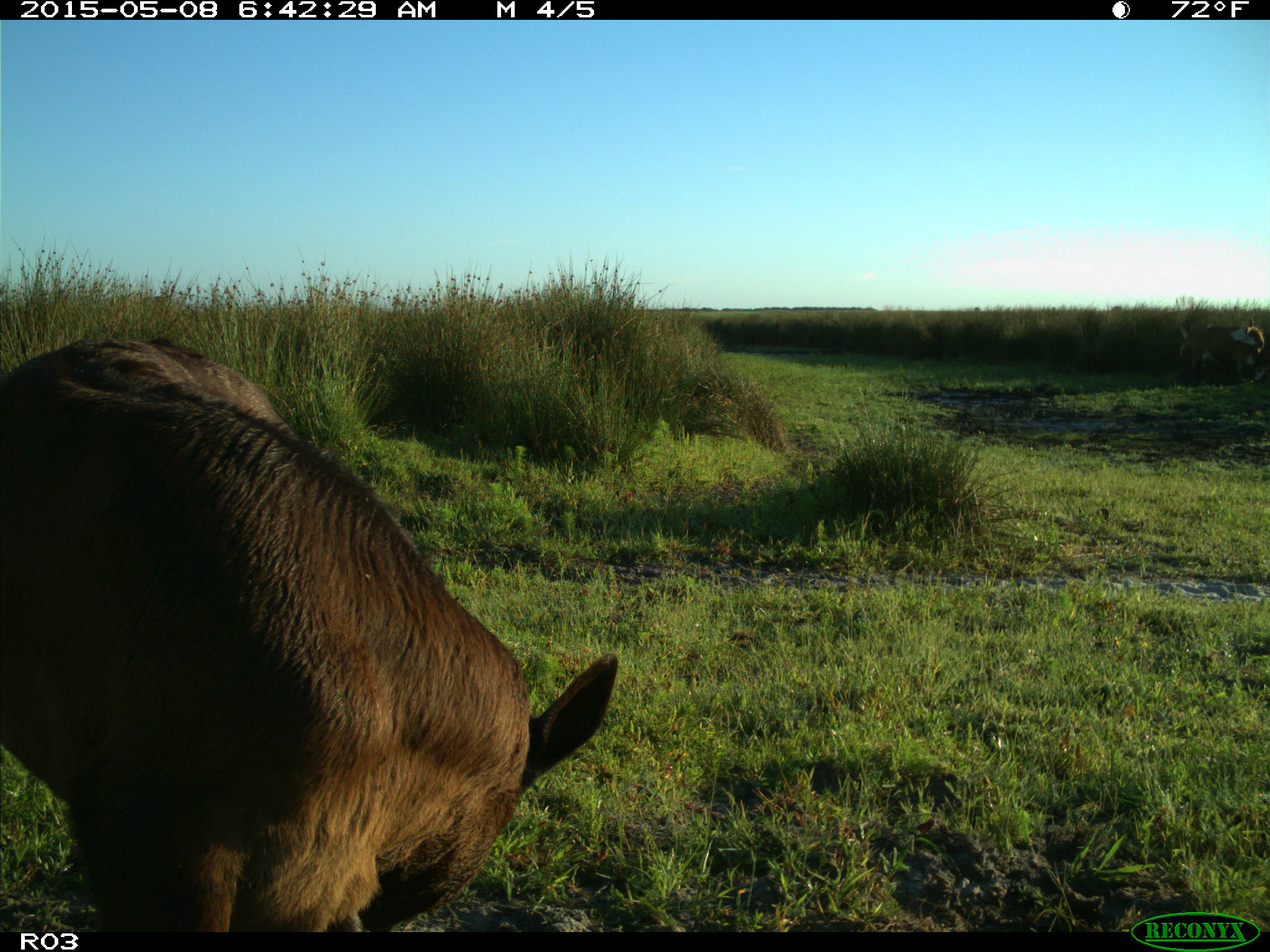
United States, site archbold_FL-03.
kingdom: Animalia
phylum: Chordata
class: Mammalia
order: Artiodactyla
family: Bovidae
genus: Bos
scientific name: Bos taurus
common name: domestic cow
Bos taurus (domestic cow).